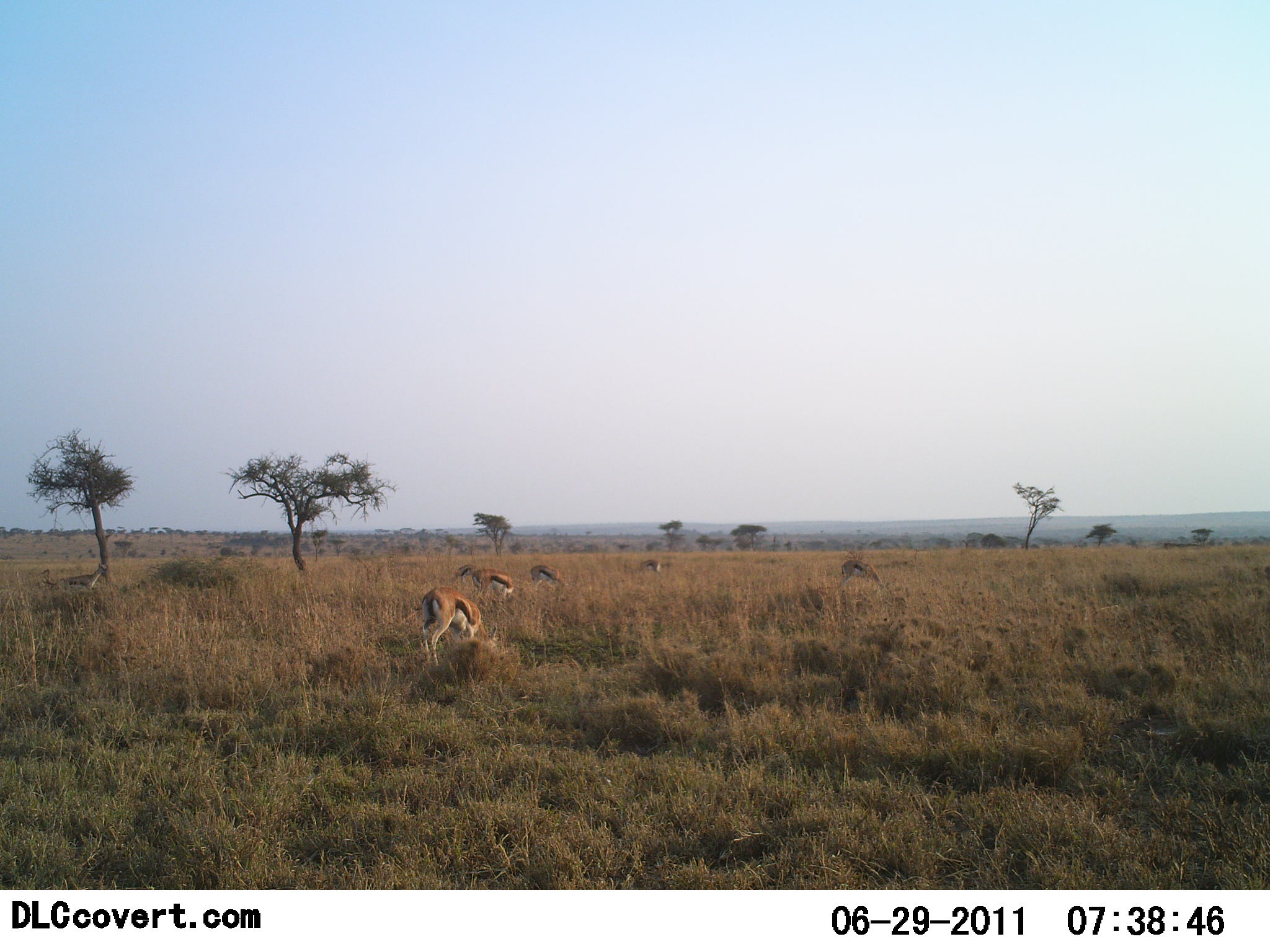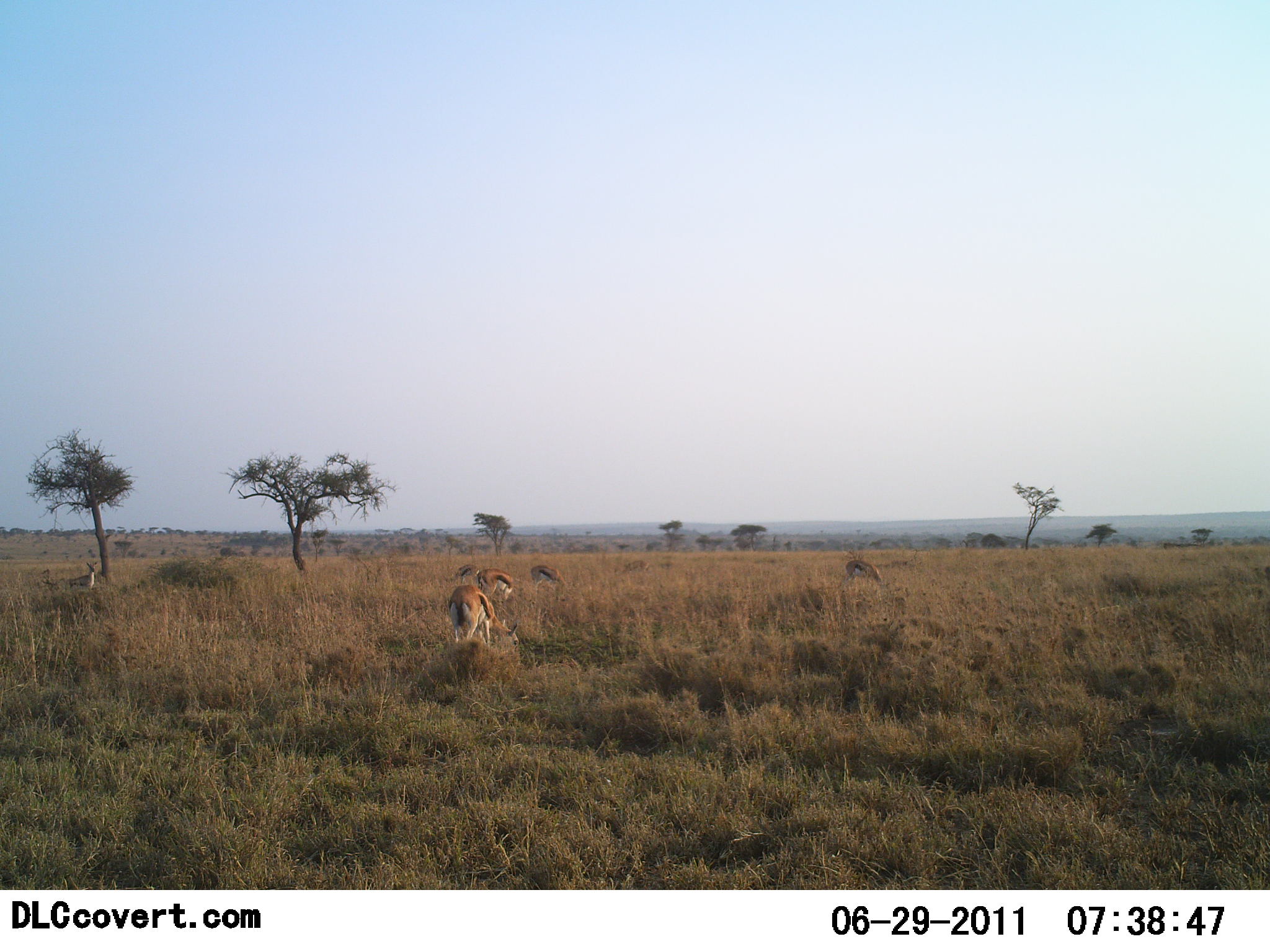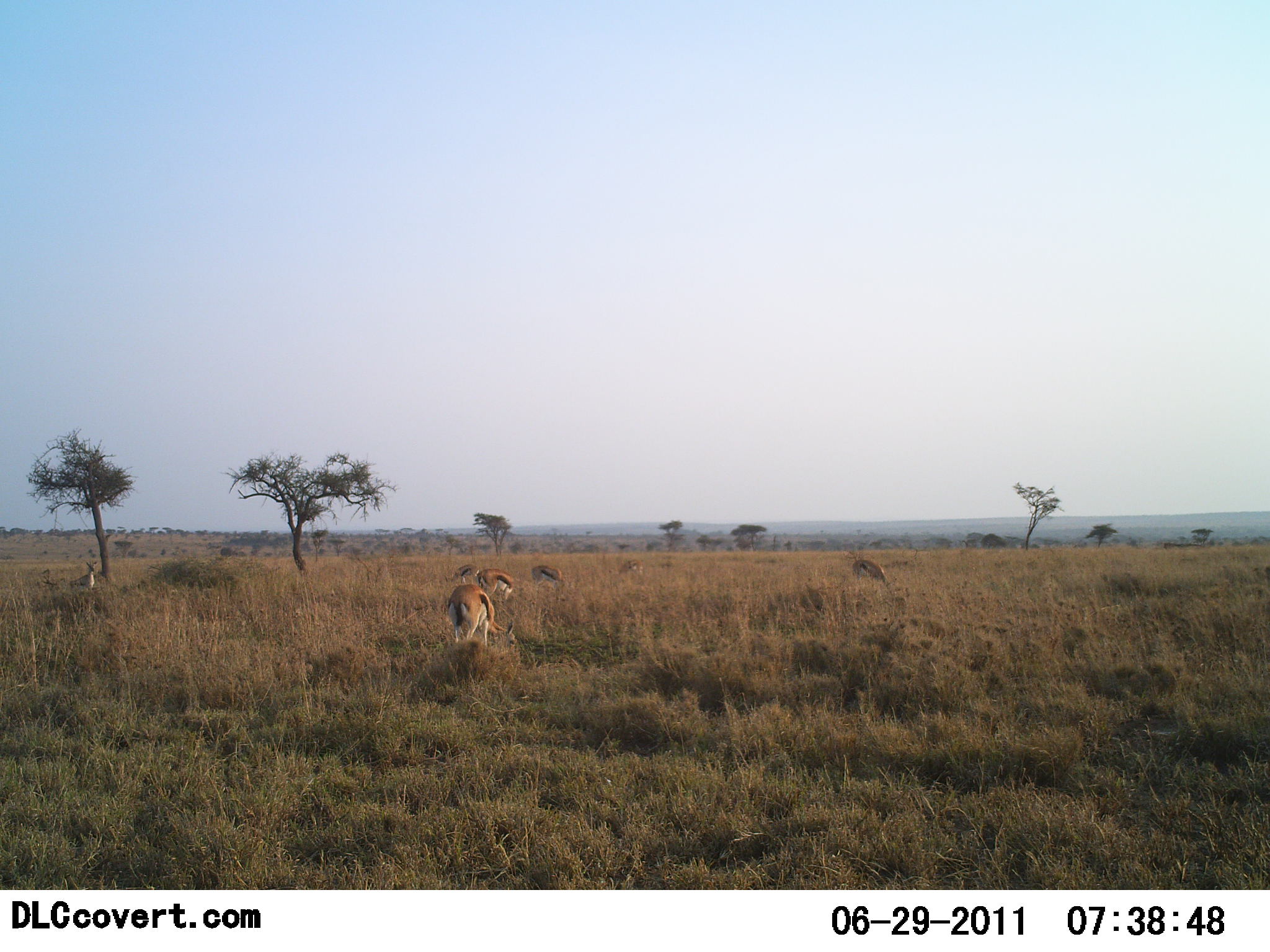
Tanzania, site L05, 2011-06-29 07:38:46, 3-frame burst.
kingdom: Animalia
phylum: Chordata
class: Mammalia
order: Artiodactyla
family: Bovidae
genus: Eudorcas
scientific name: Eudorcas thomsonii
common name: thomson's gazelle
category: gazellethomsons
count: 7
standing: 55%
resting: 0%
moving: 55%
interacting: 9%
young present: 0%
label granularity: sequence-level